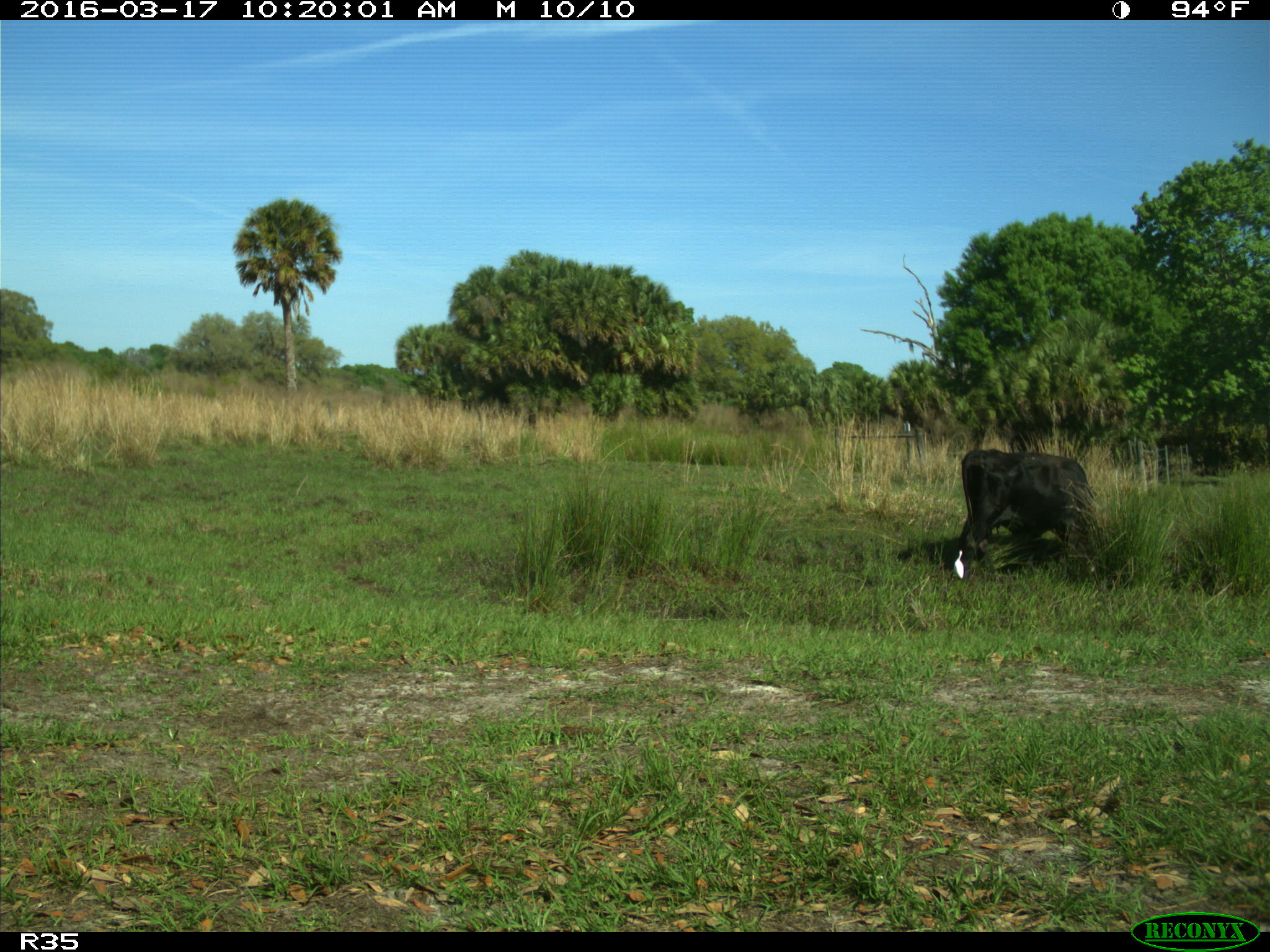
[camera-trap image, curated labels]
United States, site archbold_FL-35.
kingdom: Animalia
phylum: Chordata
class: Mammalia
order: Artiodactyla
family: Bovidae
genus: Bos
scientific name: Bos taurus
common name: domestic cow